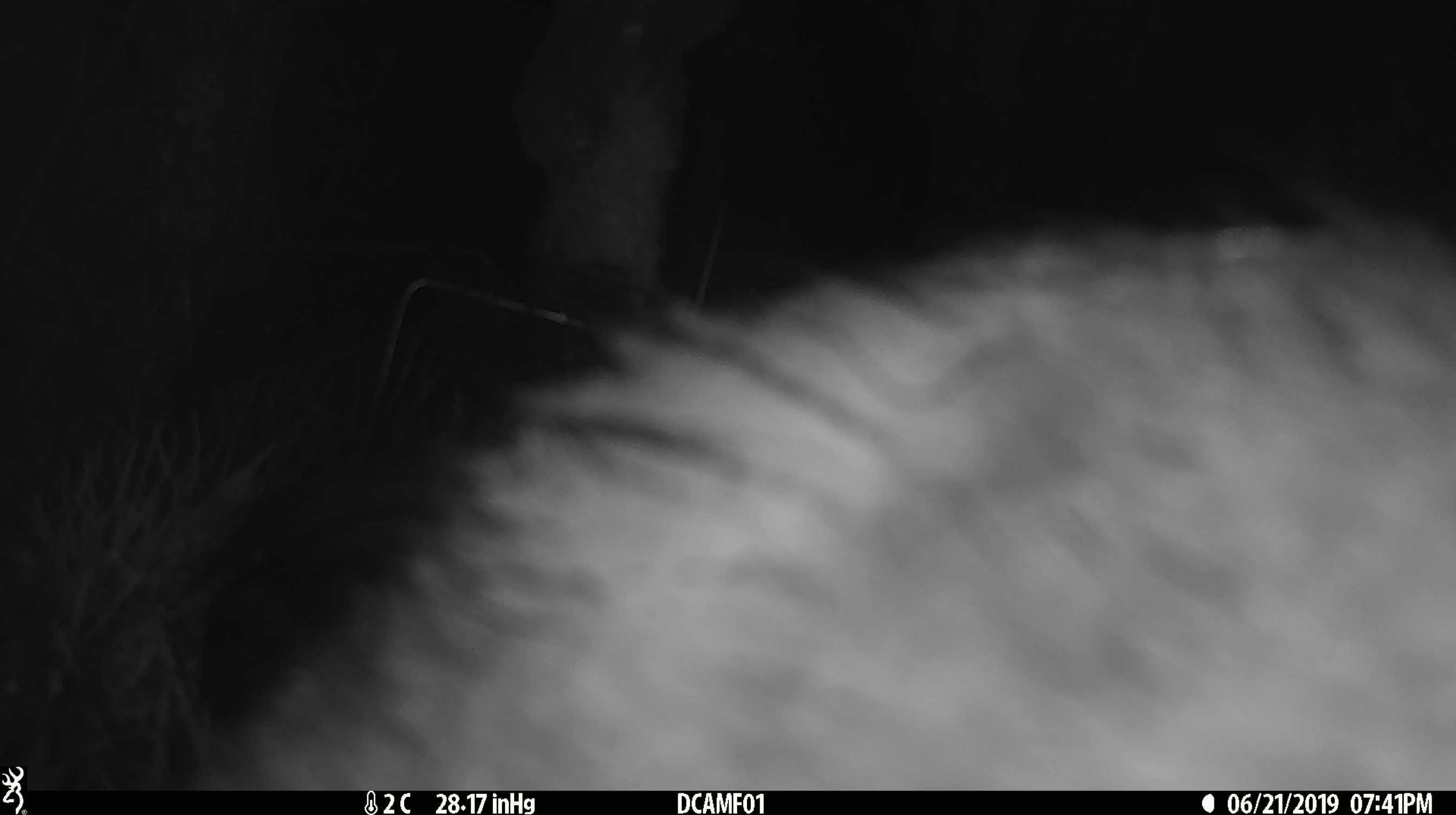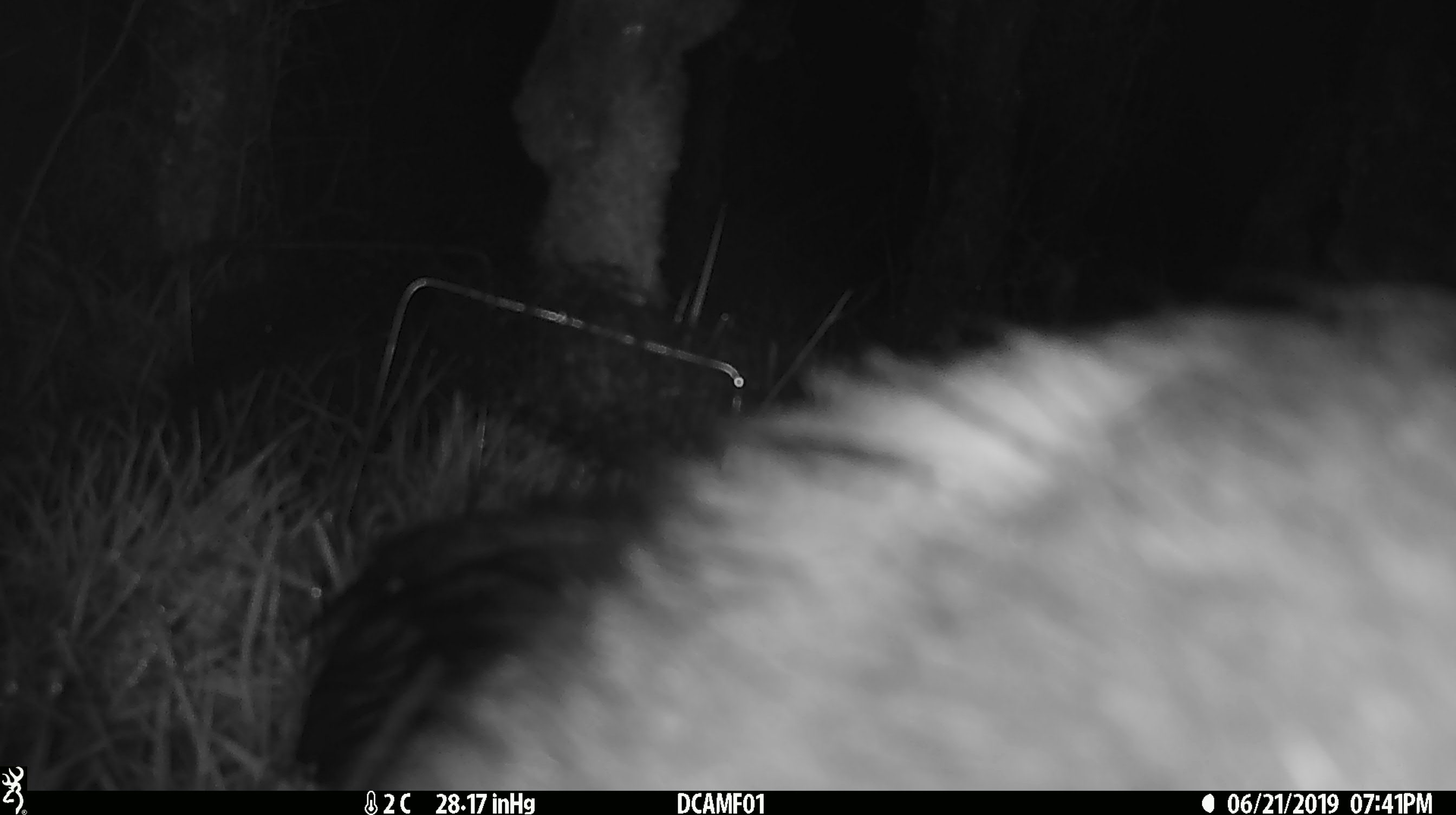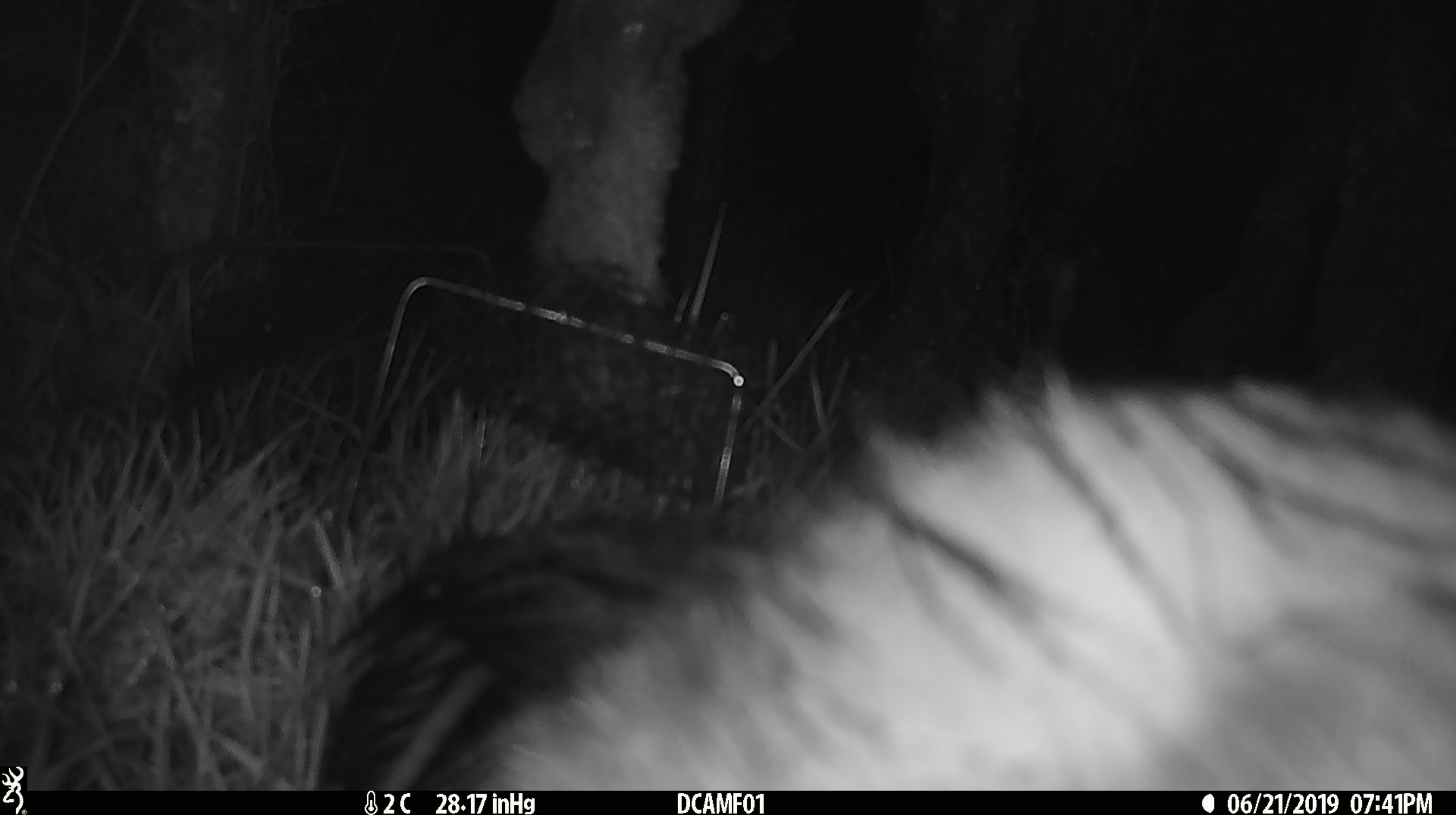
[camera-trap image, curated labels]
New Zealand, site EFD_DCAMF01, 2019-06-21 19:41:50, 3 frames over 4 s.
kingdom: Animalia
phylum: Chordata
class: Mammalia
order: Diprotodontia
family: Phalangeridae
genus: Trichosurus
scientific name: Trichosurus vulpecula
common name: common brushtail possum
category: possum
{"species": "possum (common brushtail possum) (Trichosurus vulpecula)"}